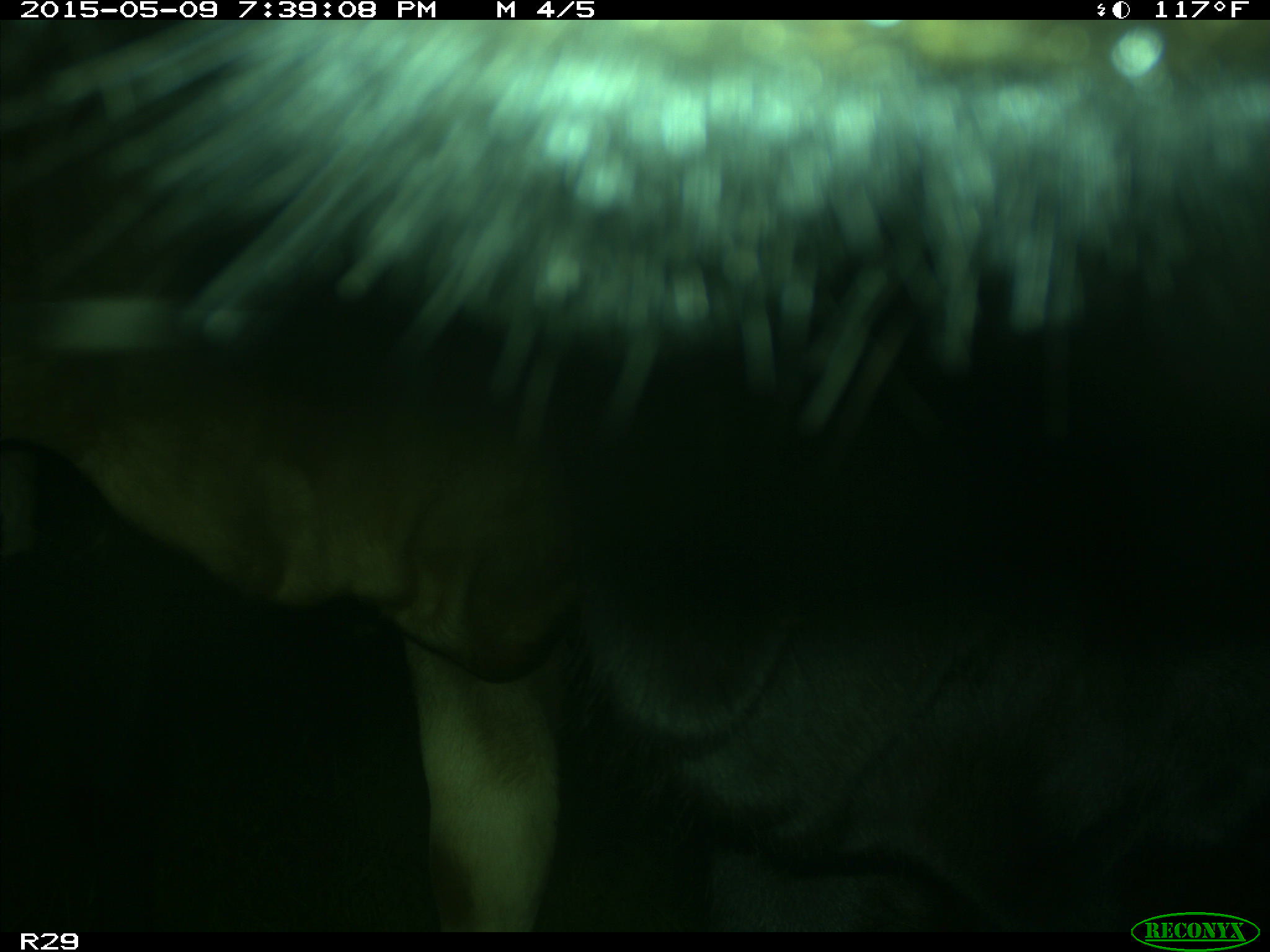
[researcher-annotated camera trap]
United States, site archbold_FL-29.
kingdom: Animalia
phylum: Chordata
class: Mammalia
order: Artiodactyla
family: Bovidae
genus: Bos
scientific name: Bos taurus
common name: domestic cow